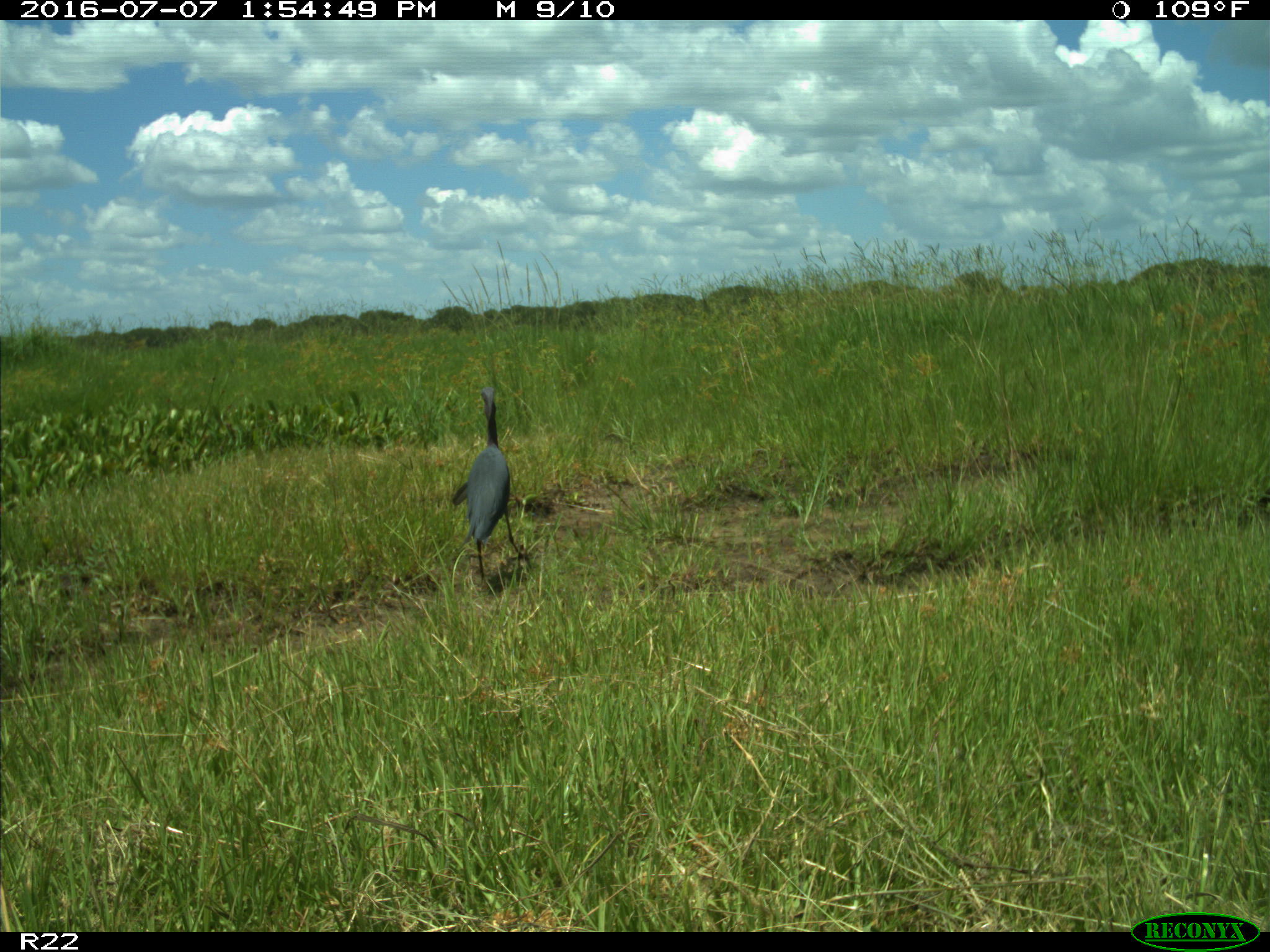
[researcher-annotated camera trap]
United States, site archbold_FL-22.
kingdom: Animalia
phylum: Chordata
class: Aves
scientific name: Aves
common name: birds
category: unidentified bird